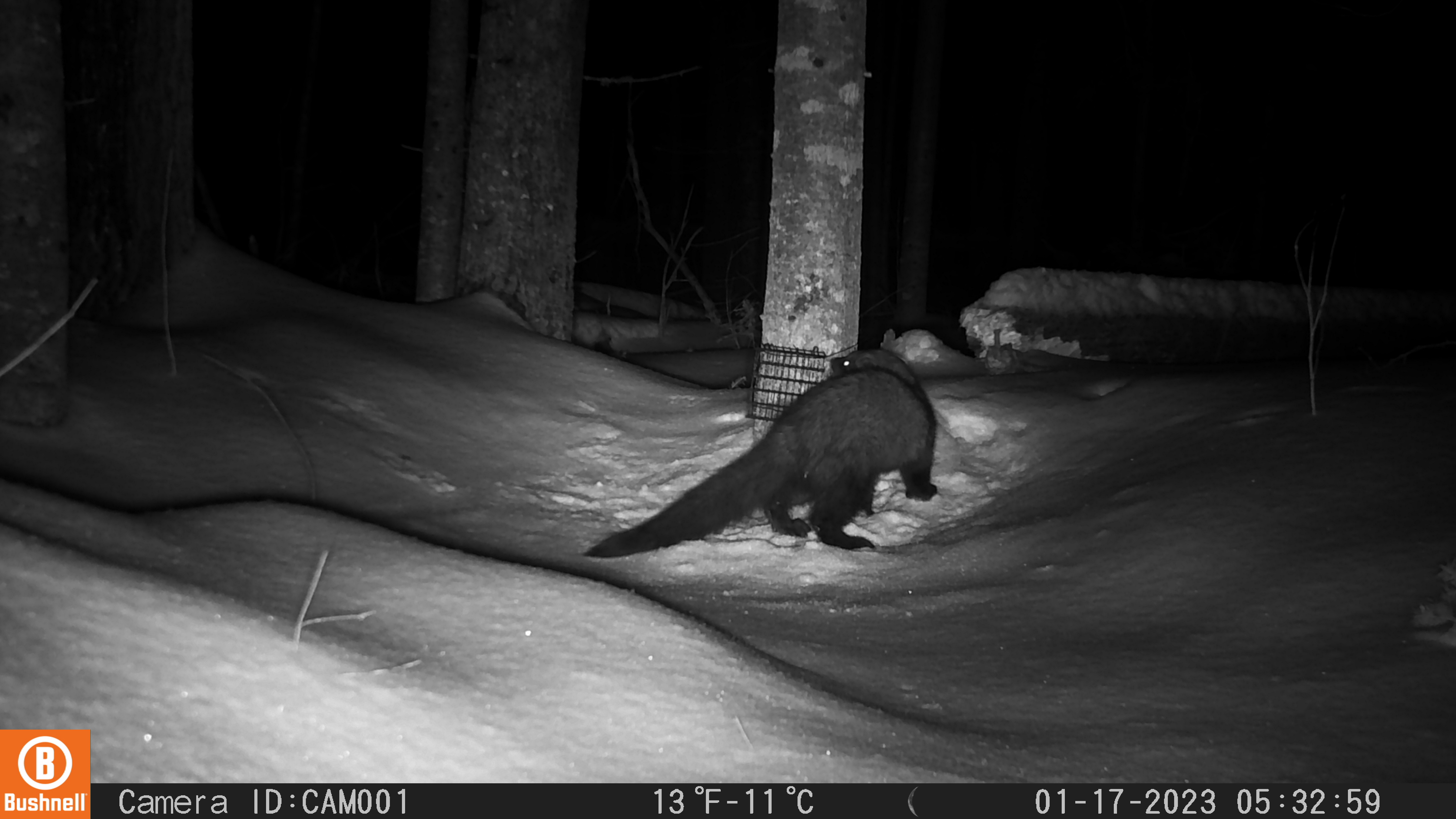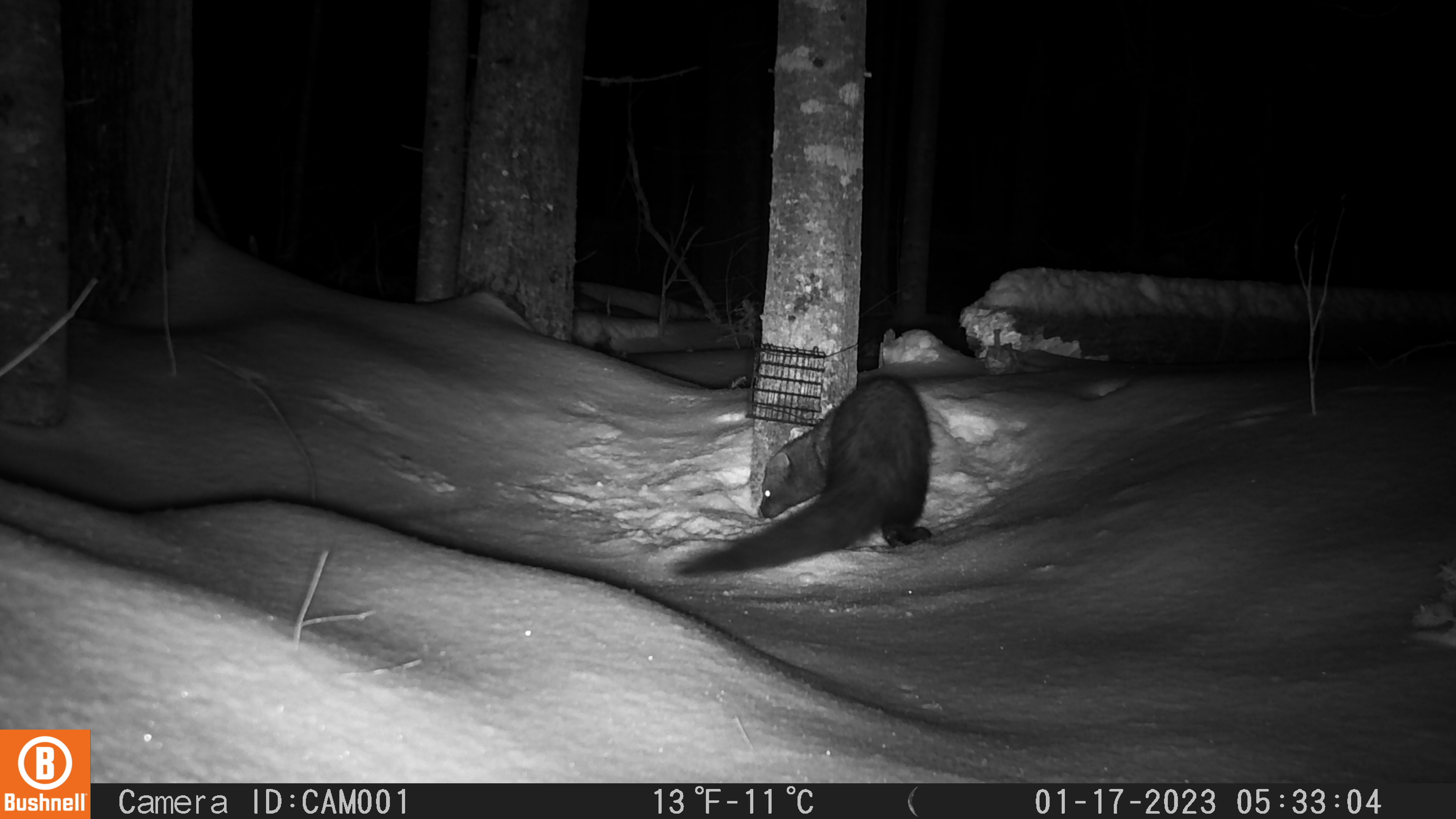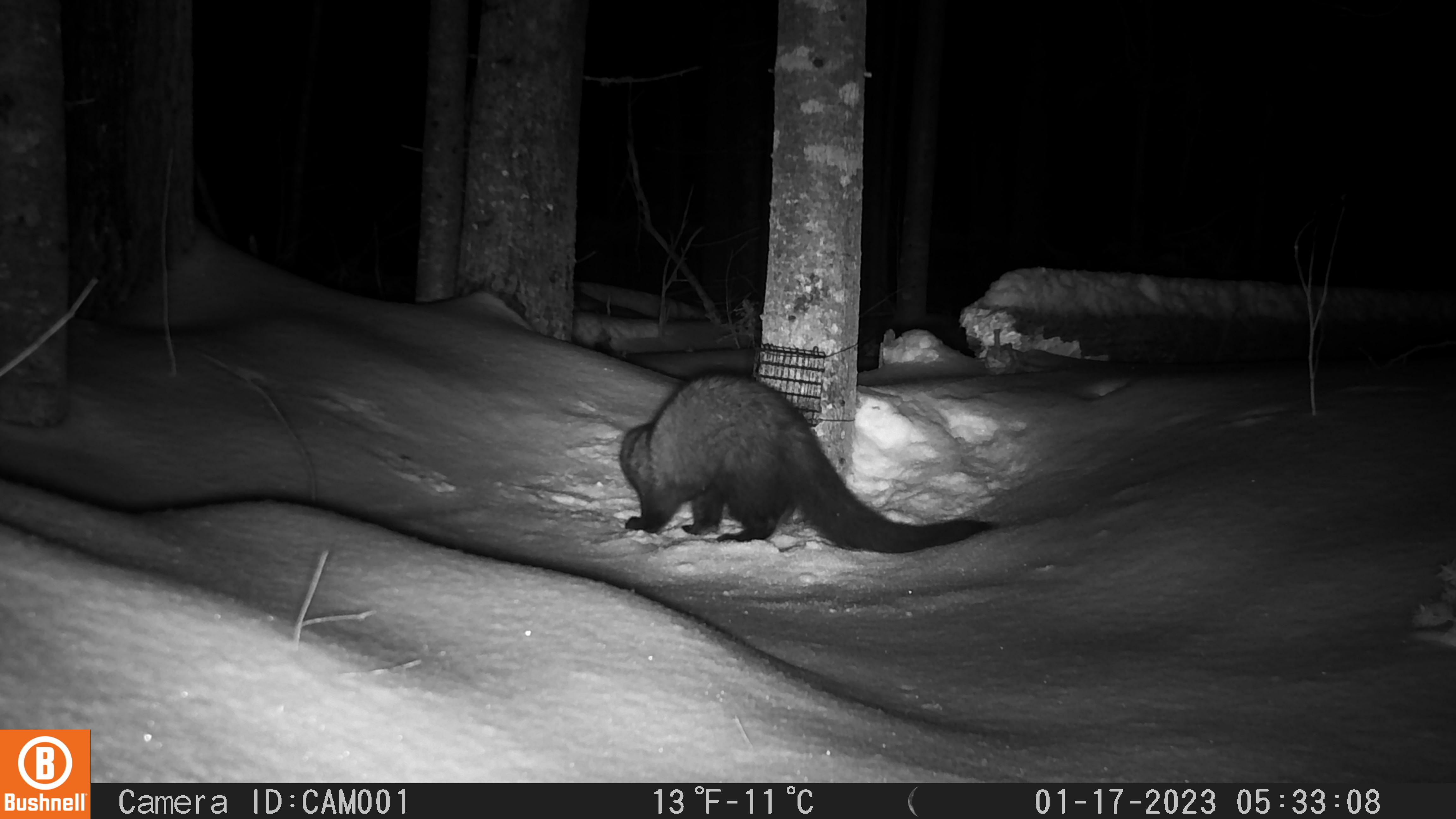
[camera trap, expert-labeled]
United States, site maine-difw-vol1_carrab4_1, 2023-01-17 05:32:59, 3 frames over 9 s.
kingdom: Animalia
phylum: Chordata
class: Mammalia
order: Carnivora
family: Mustelidae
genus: Pekania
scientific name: Pekania pennanti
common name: fisher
Fisher (Pekania pennanti).